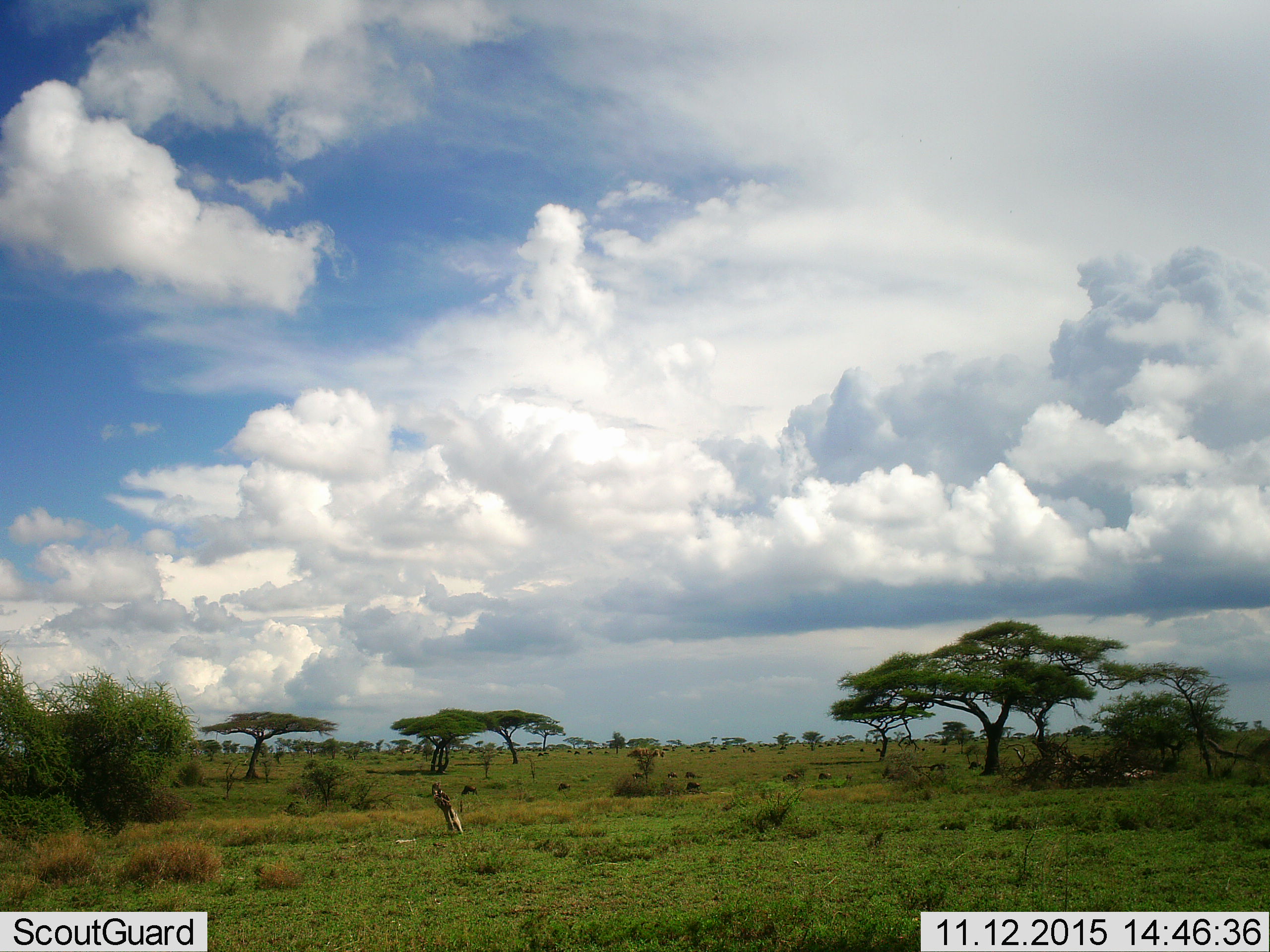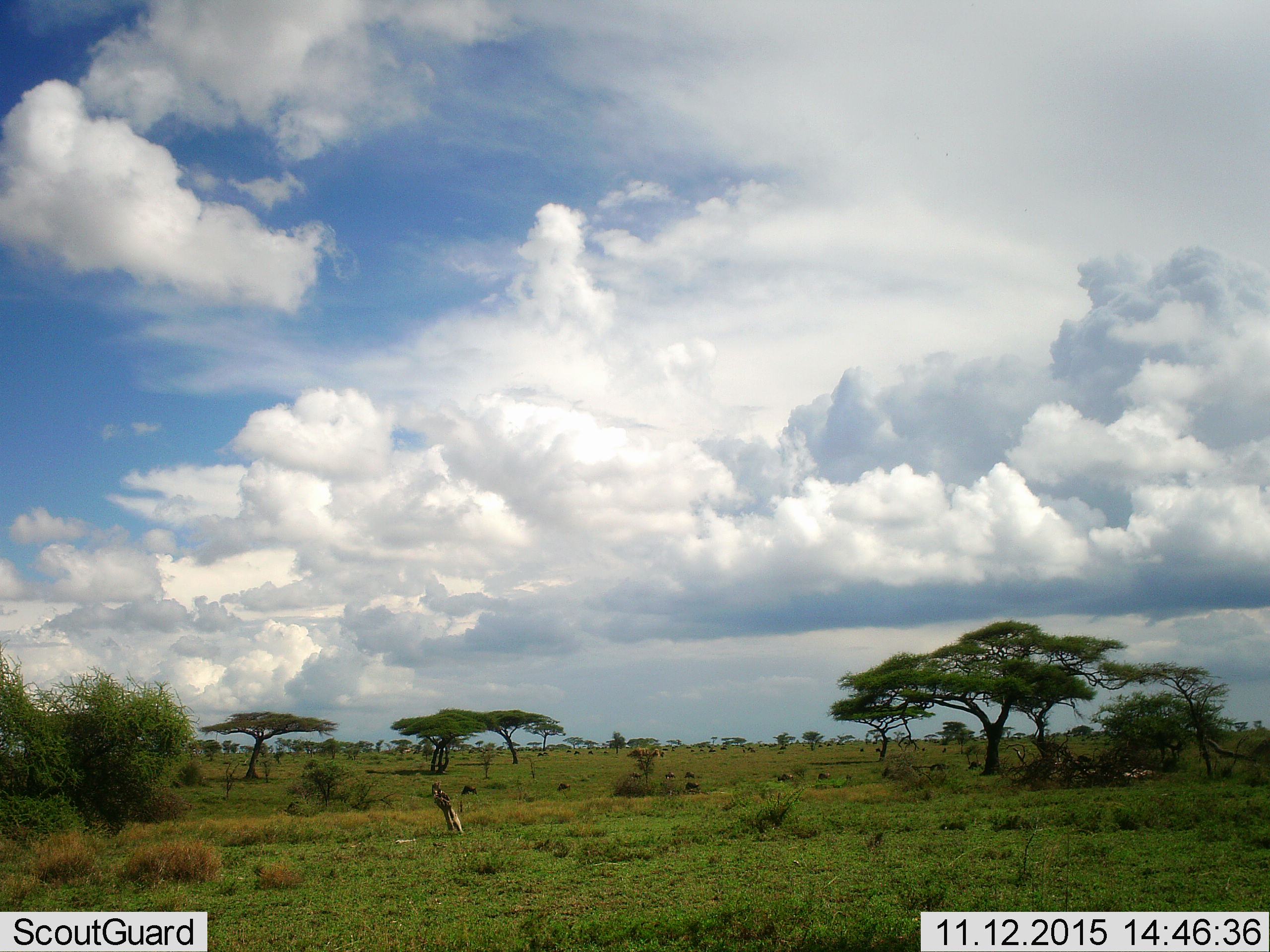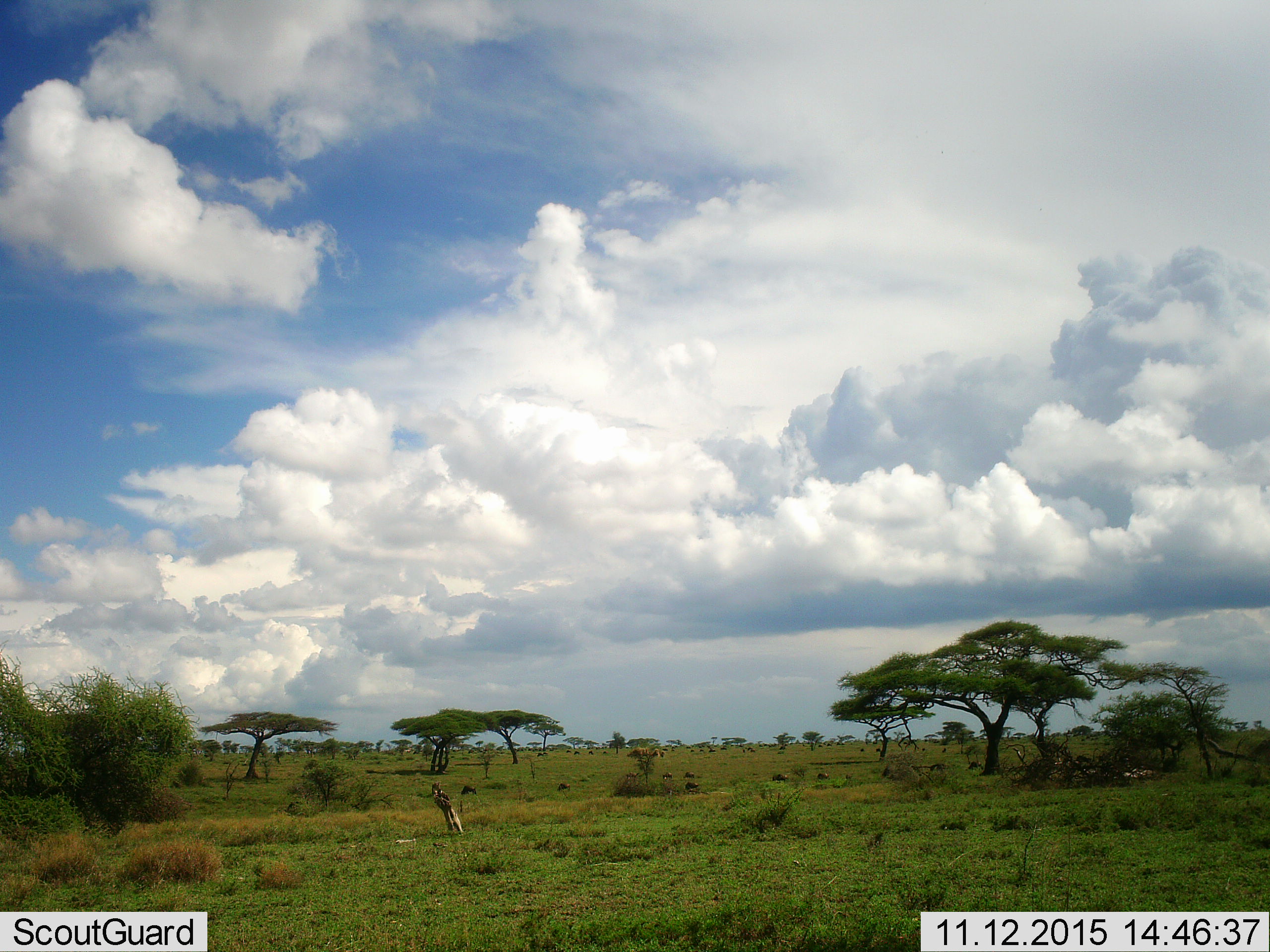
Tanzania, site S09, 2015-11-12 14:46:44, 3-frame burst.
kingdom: Animalia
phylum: Chordata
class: Mammalia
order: Artiodactyla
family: Bovidae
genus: Connochaetes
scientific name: Connochaetes taurinus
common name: blue wildebeest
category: wildebeest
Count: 11-50.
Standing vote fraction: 33%.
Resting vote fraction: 0%.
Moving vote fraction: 67%.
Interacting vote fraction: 0%.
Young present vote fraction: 0%.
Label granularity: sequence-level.